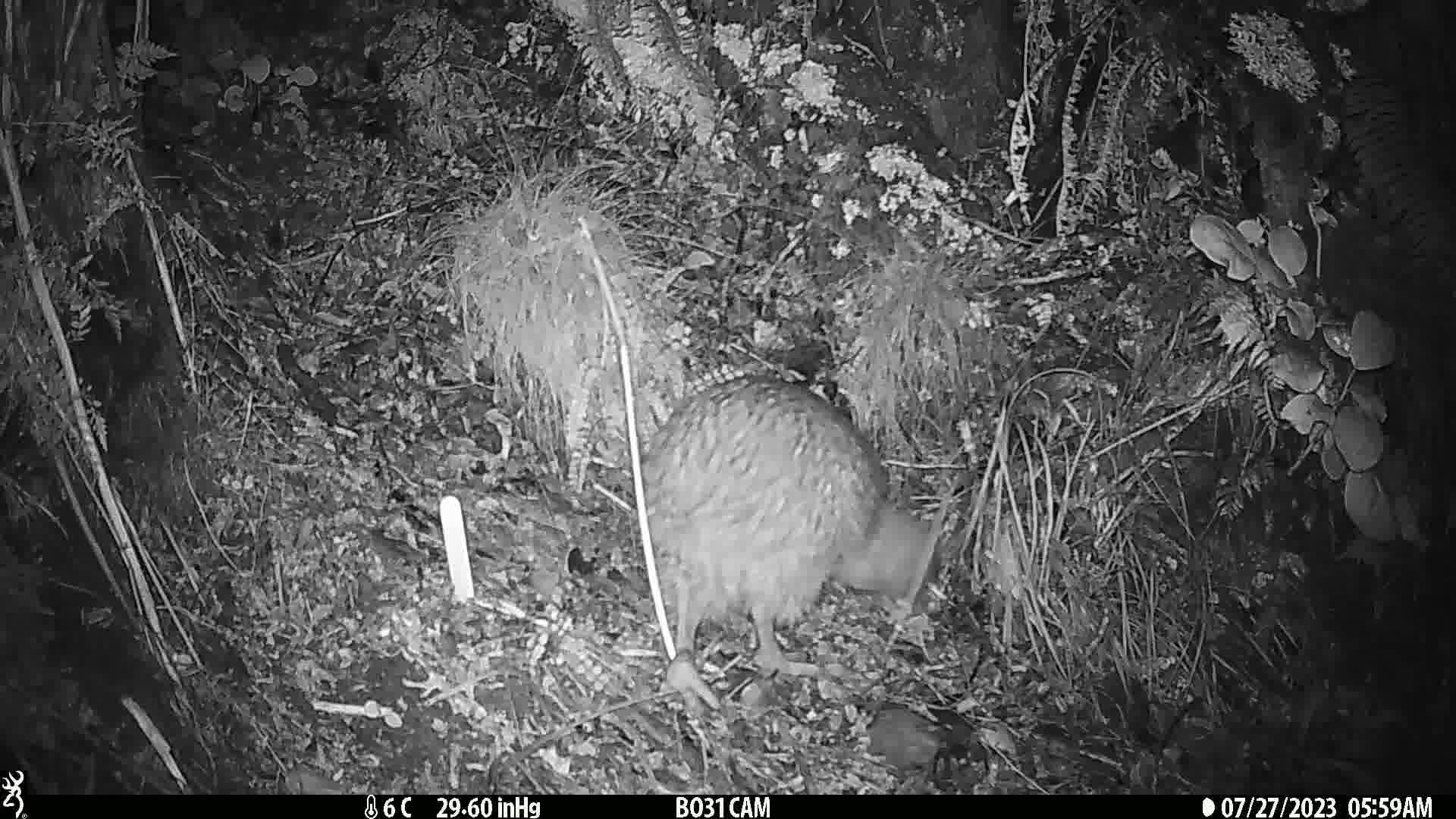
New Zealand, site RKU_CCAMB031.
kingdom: Animalia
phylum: Chordata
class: Aves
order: Apterygiformes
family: Apterygidae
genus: Apteryx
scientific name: Apteryx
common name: kiwi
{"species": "kiwi (Apteryx)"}